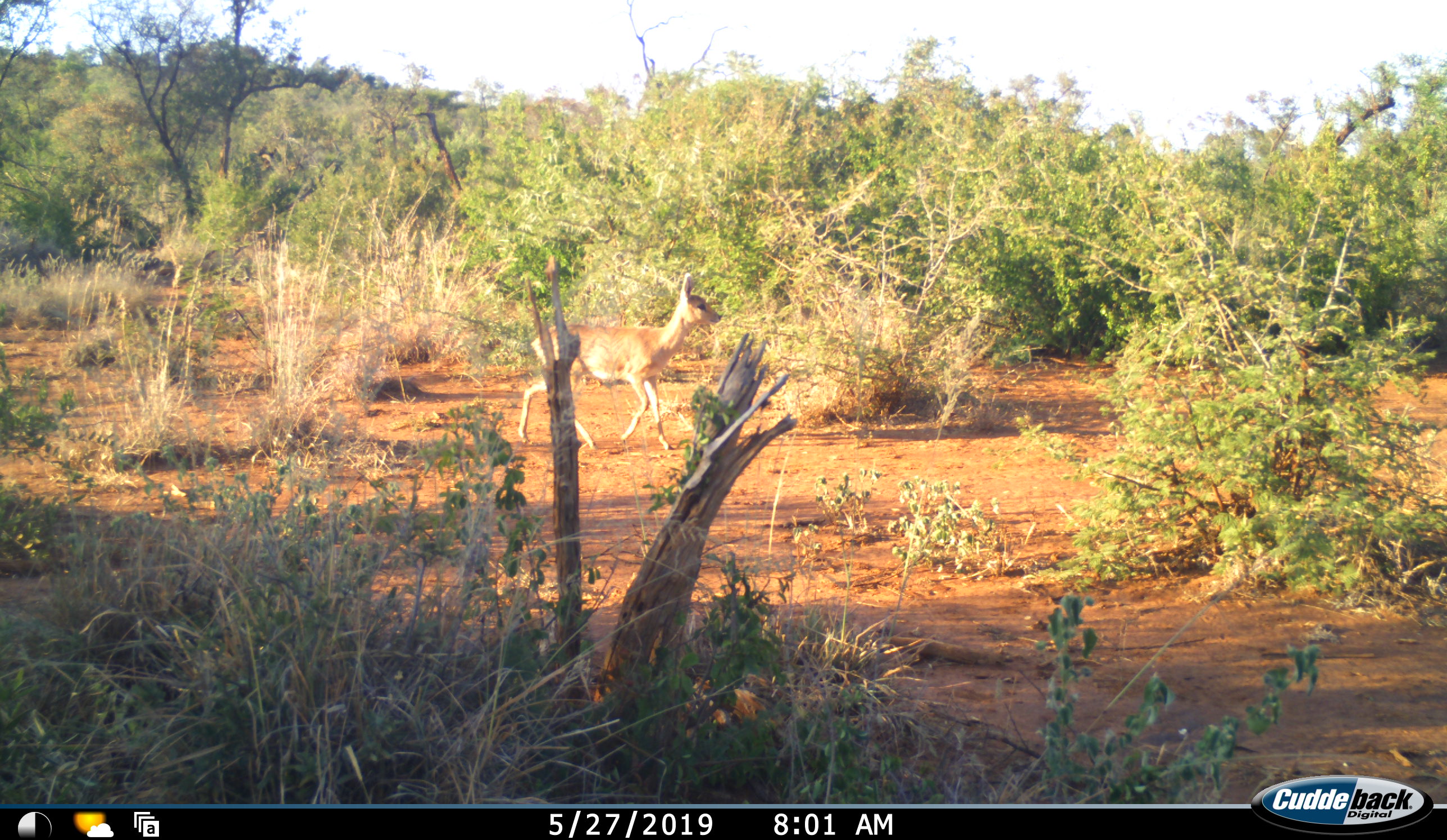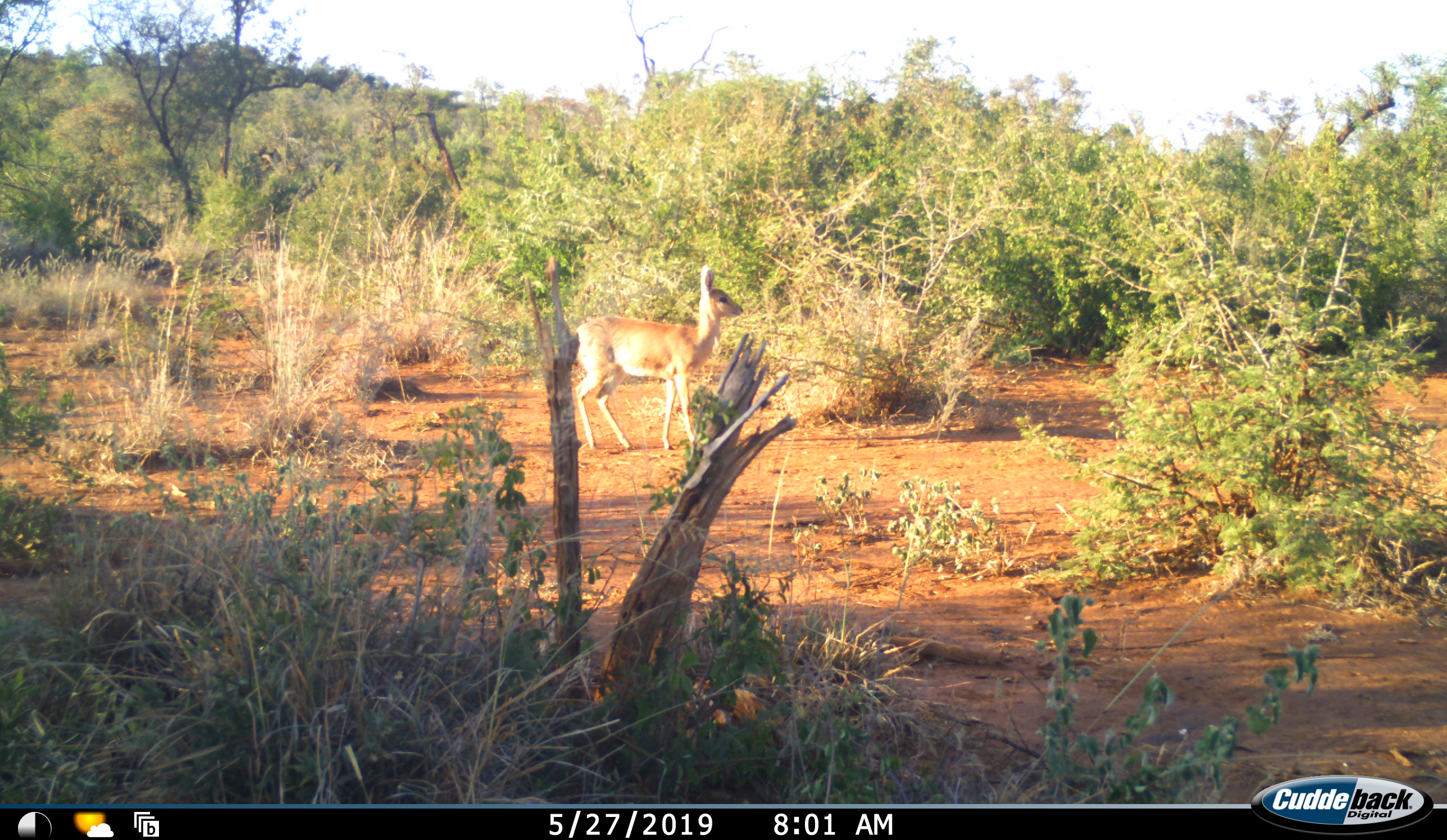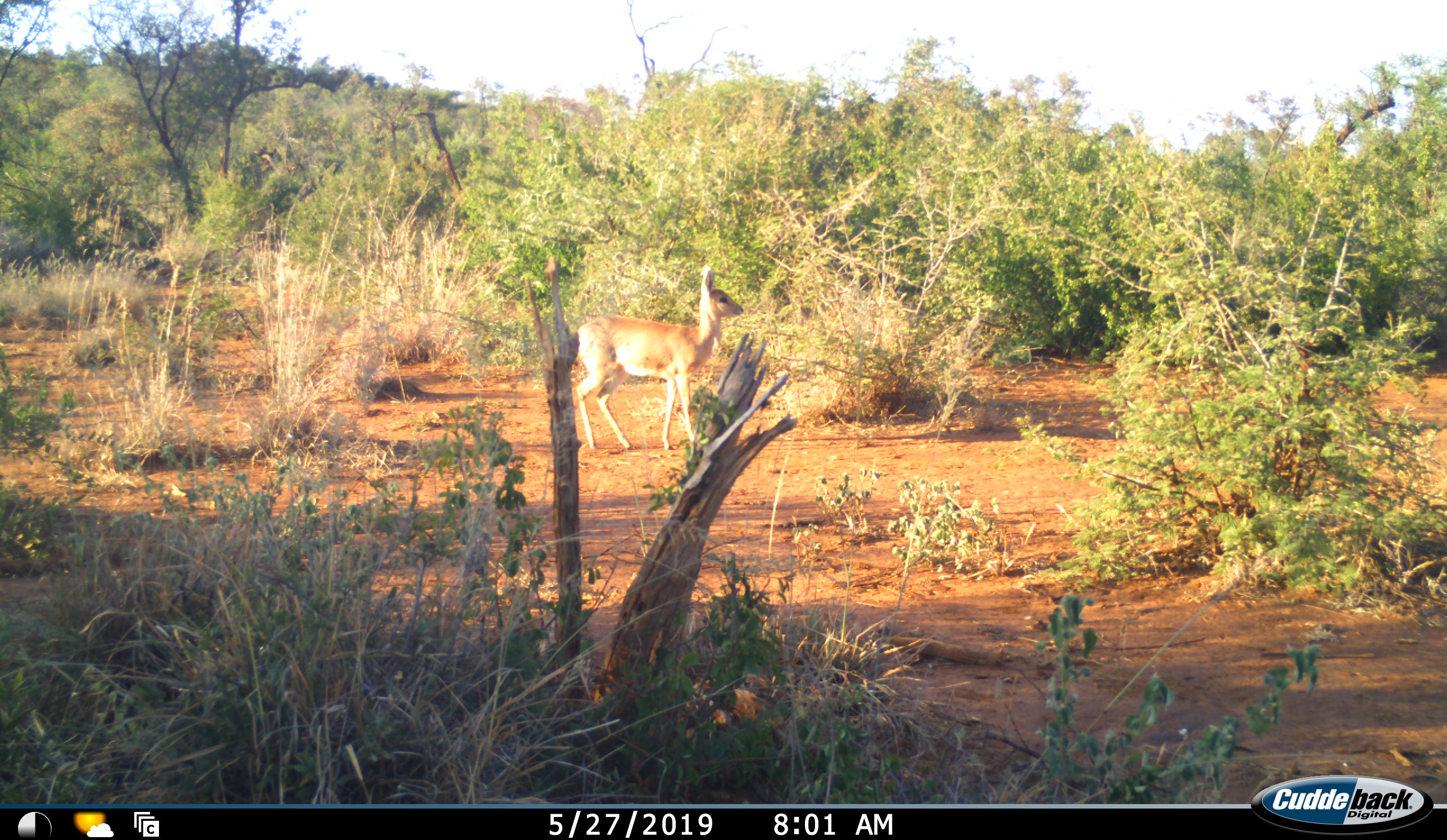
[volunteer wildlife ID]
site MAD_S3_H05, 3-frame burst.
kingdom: Animalia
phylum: Chordata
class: Mammalia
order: Artiodactyla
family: Bovidae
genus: Raphicerus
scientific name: Raphicerus campestris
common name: steenbok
Steenbok (Raphicerus campestris), count 1. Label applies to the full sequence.